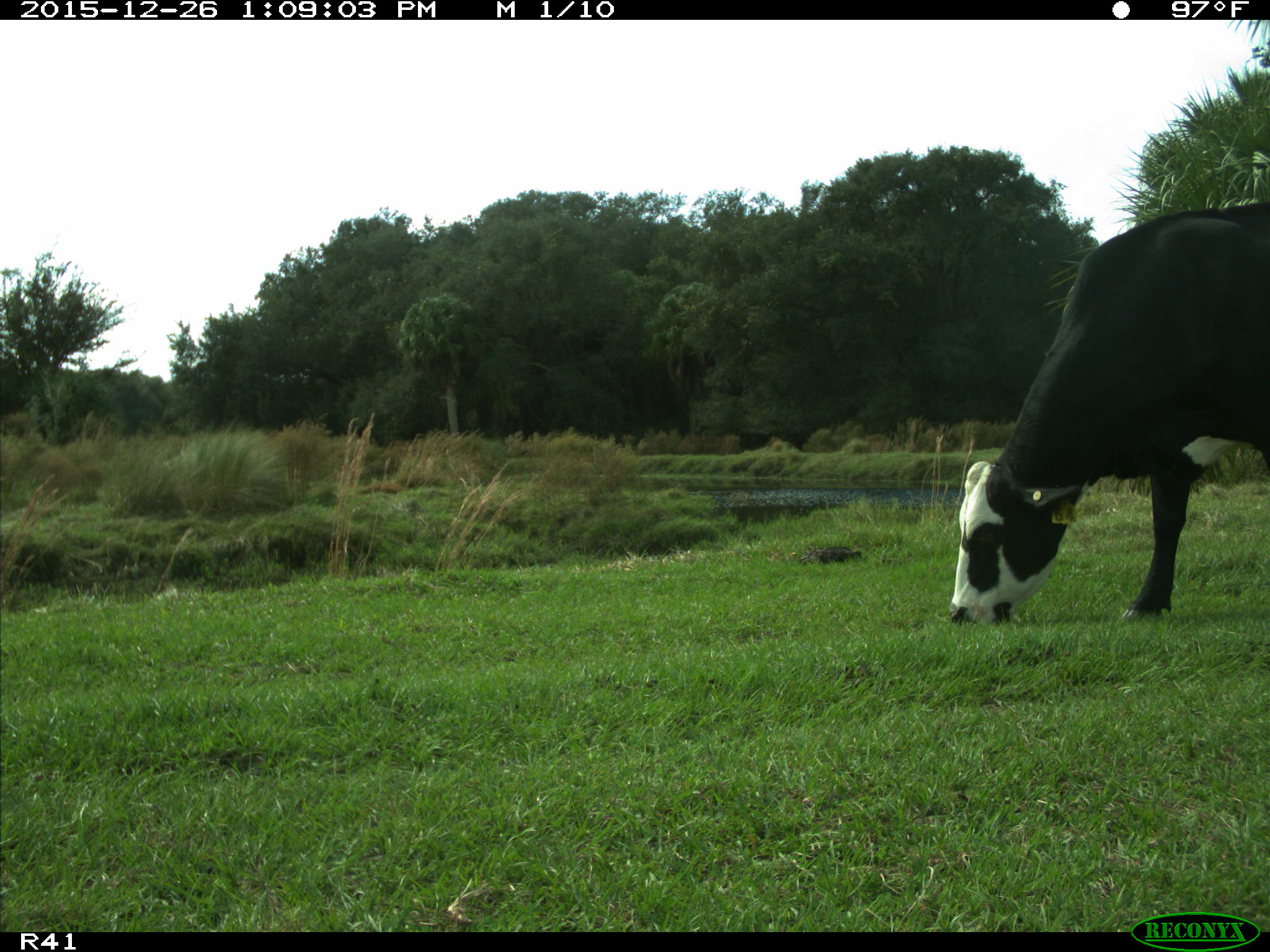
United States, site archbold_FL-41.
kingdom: Animalia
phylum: Chordata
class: Mammalia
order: Artiodactyla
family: Bovidae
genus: Bos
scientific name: Bos taurus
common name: domestic cow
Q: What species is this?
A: Bos taurus (domestic cow).